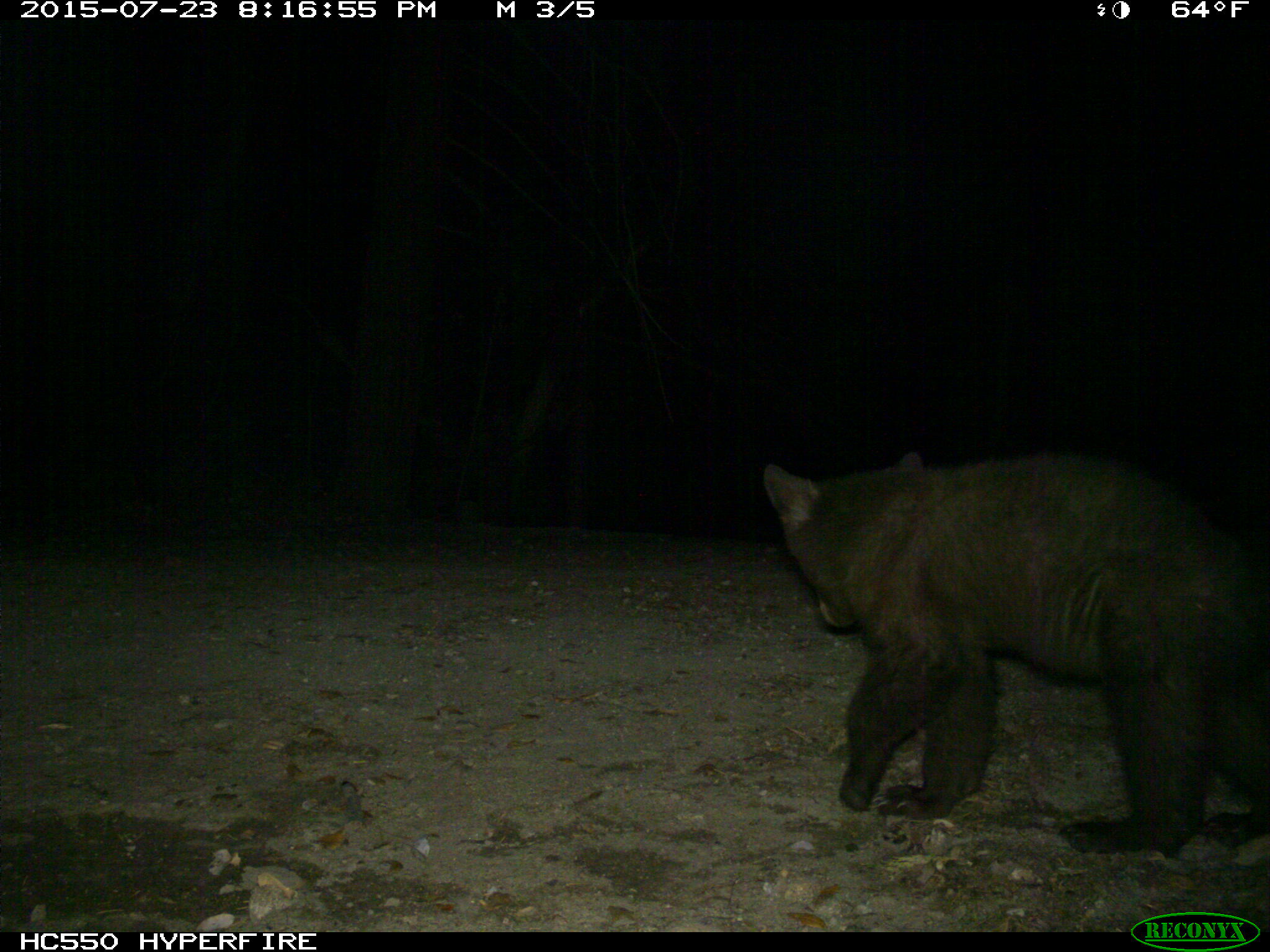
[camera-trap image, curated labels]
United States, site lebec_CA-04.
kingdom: Animalia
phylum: Chordata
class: Mammalia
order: Carnivora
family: Ursidae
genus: Ursus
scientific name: Ursus americanus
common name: american black bear